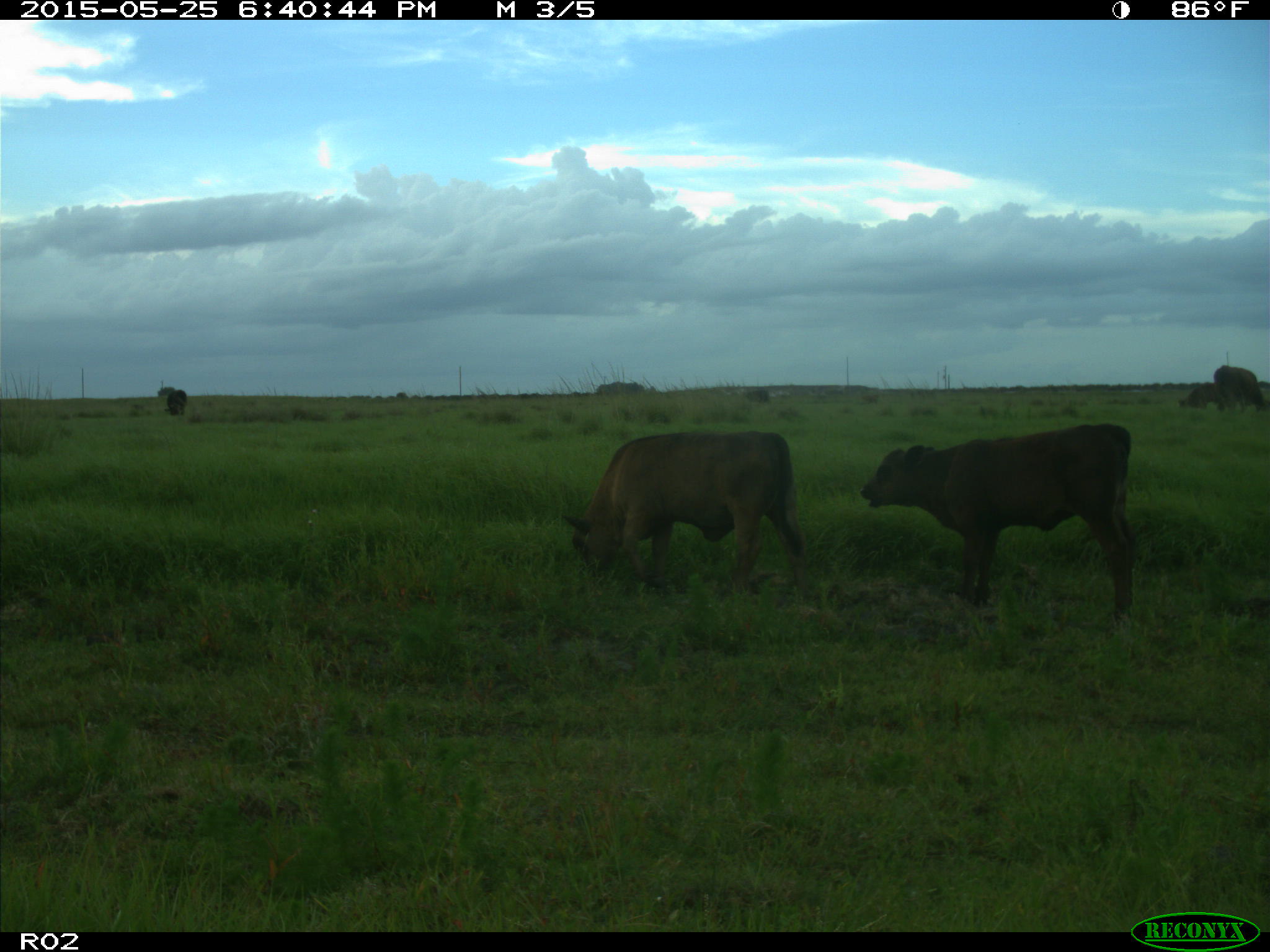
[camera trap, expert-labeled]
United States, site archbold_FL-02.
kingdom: Animalia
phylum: Chordata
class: Mammalia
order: Artiodactyla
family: Bovidae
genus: Bos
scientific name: Bos taurus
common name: domestic cow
Bos taurus (domestic cow).